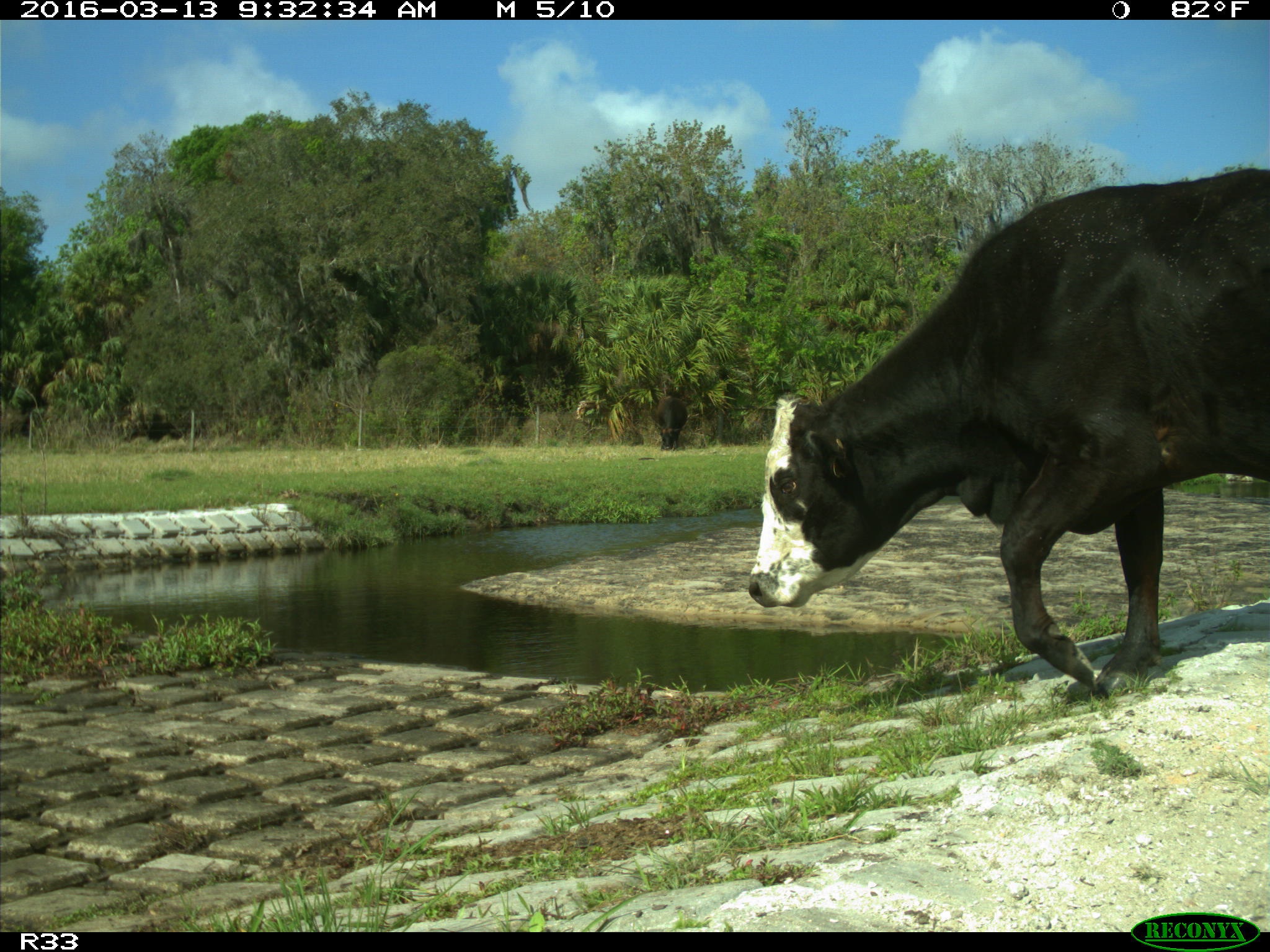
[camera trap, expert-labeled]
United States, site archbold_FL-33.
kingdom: Animalia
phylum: Chordata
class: Mammalia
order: Artiodactyla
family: Bovidae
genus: Bos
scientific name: Bos taurus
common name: domestic cow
Bos taurus (domestic cow).